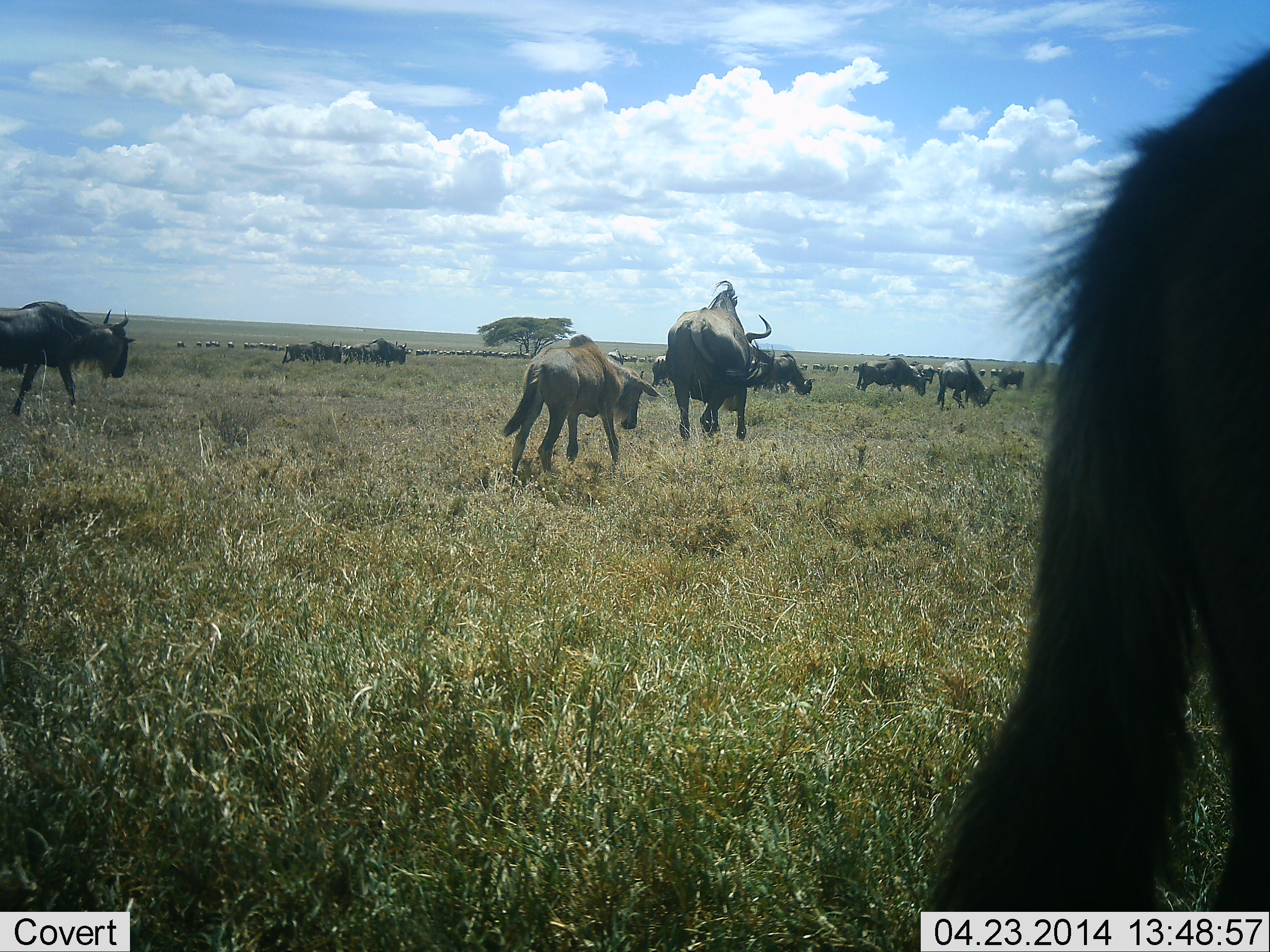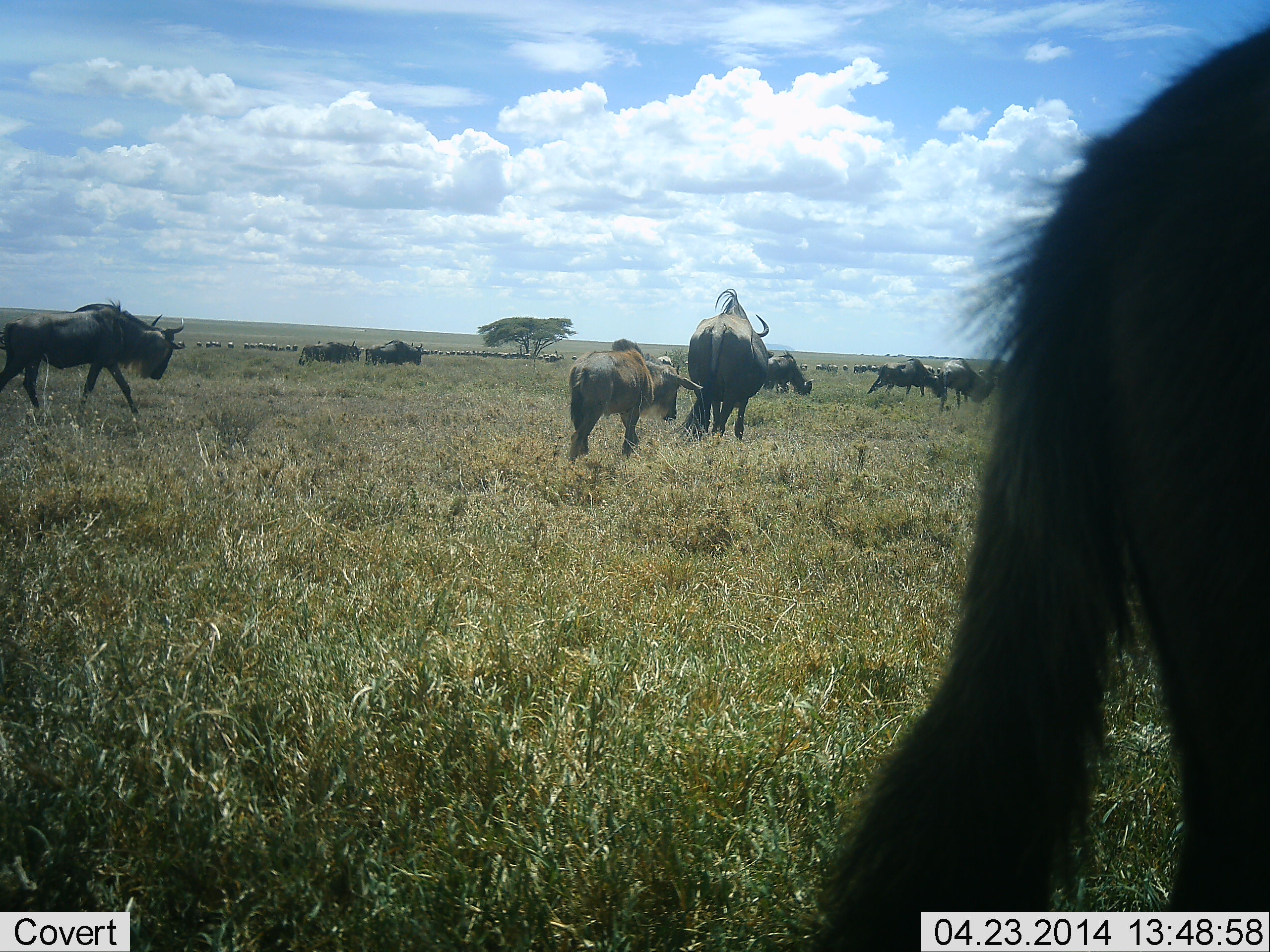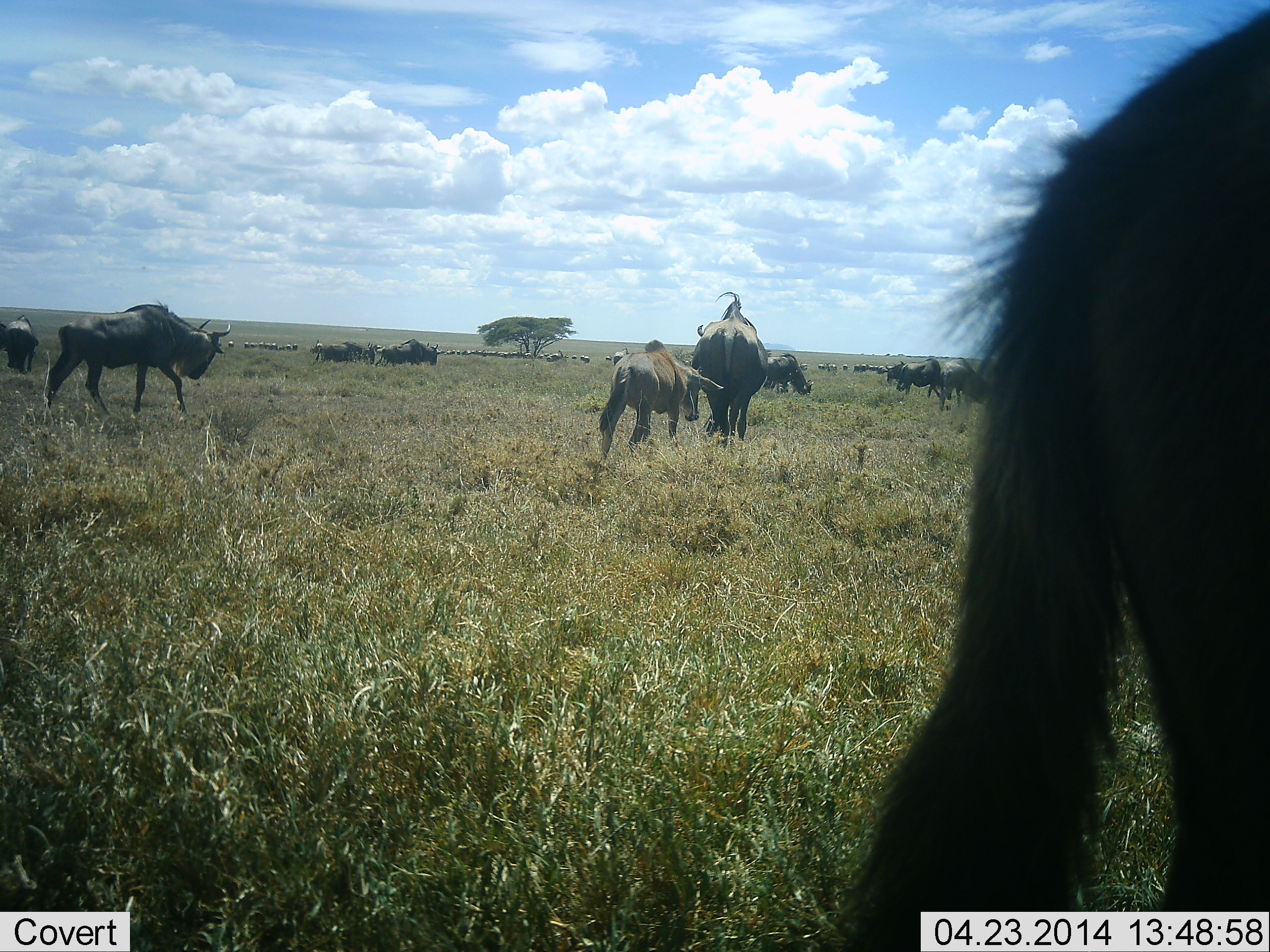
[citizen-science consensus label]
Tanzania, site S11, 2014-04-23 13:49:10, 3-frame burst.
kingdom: Animalia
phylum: Chordata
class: Mammalia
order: Artiodactyla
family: Bovidae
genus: Connochaetes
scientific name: Connochaetes taurinus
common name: blue wildebeest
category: wildebeest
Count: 11-50.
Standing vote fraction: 36%.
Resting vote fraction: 0%.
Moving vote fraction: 100%.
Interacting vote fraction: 0%.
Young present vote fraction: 55%.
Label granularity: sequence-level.